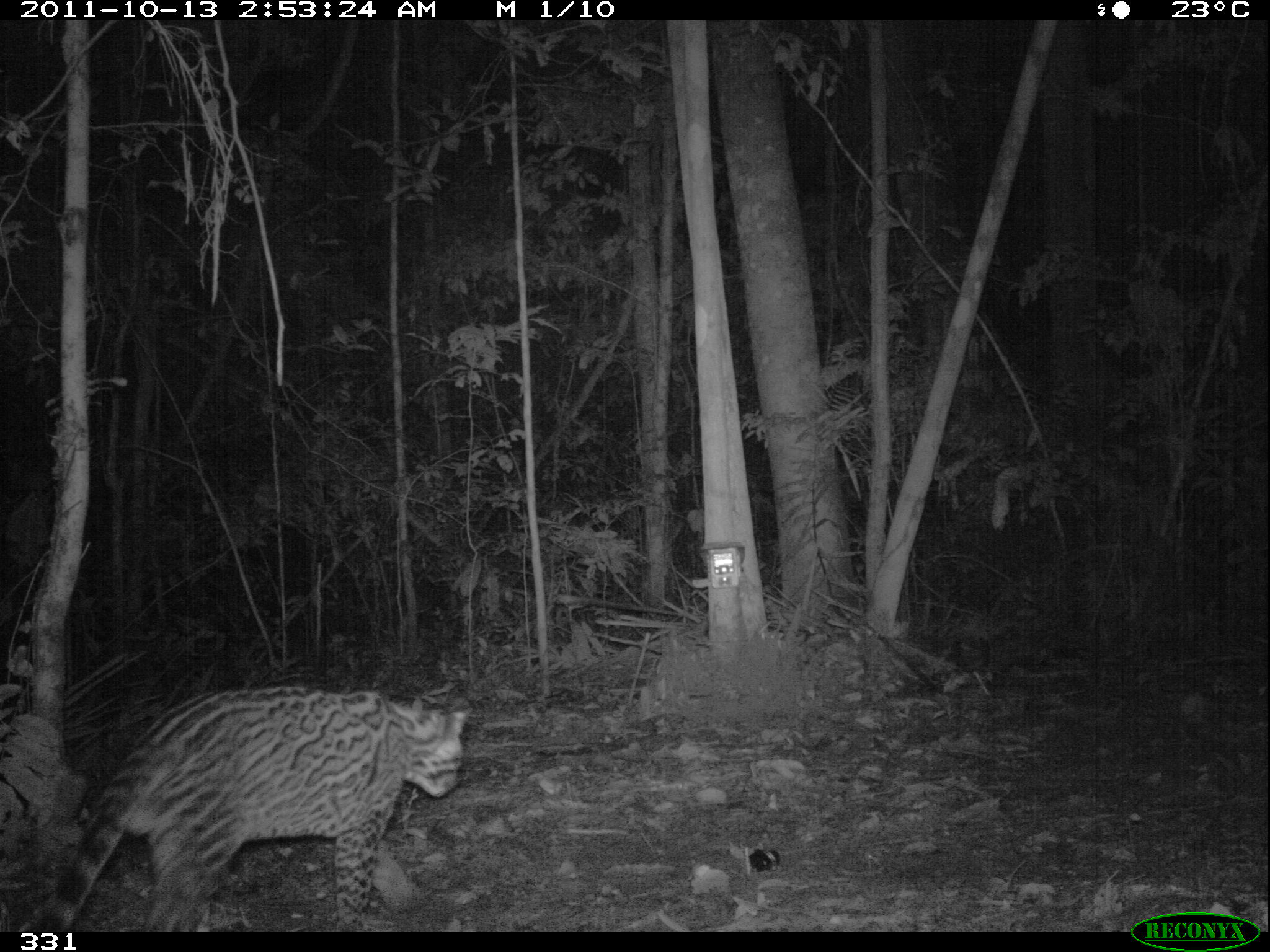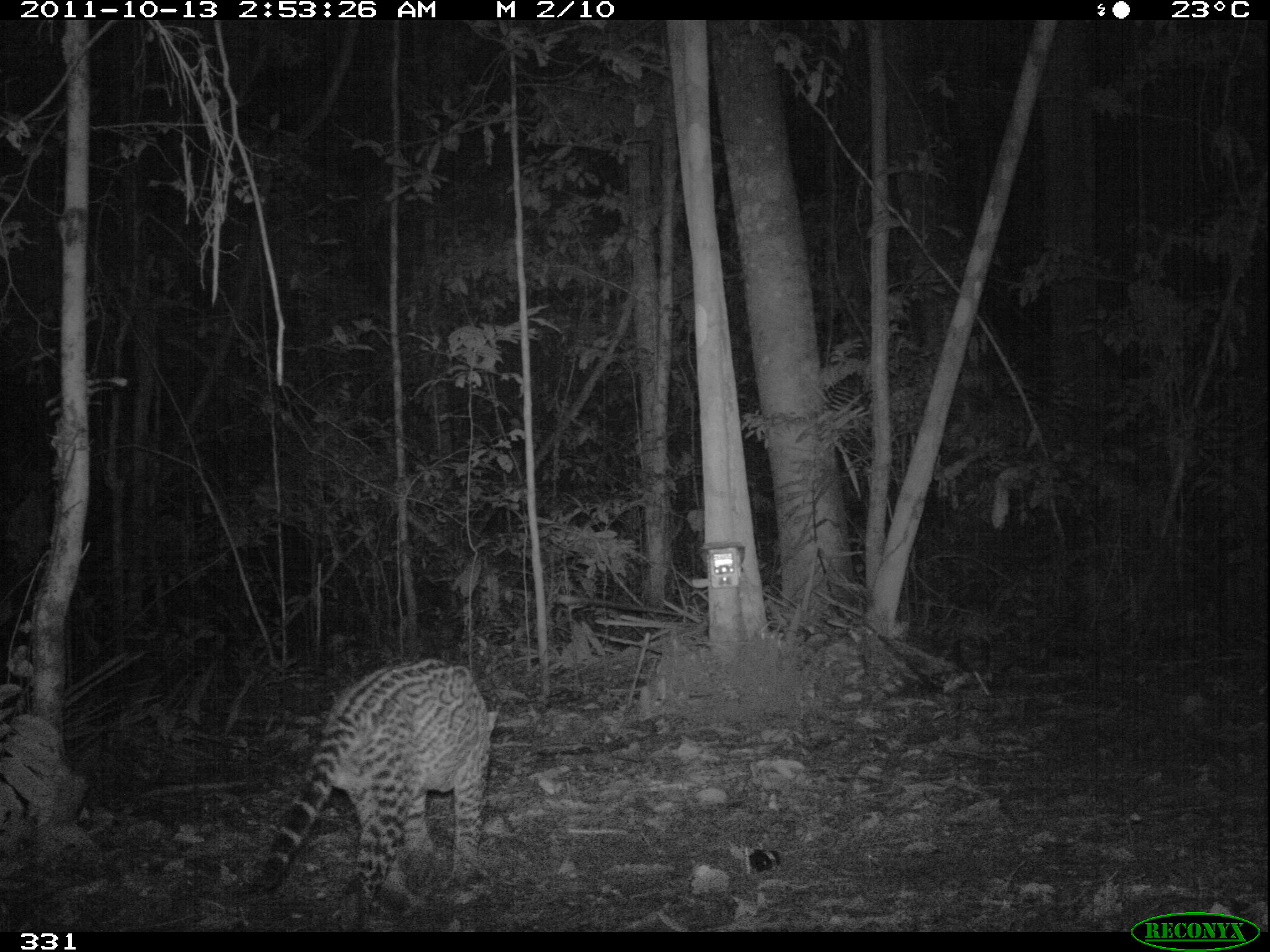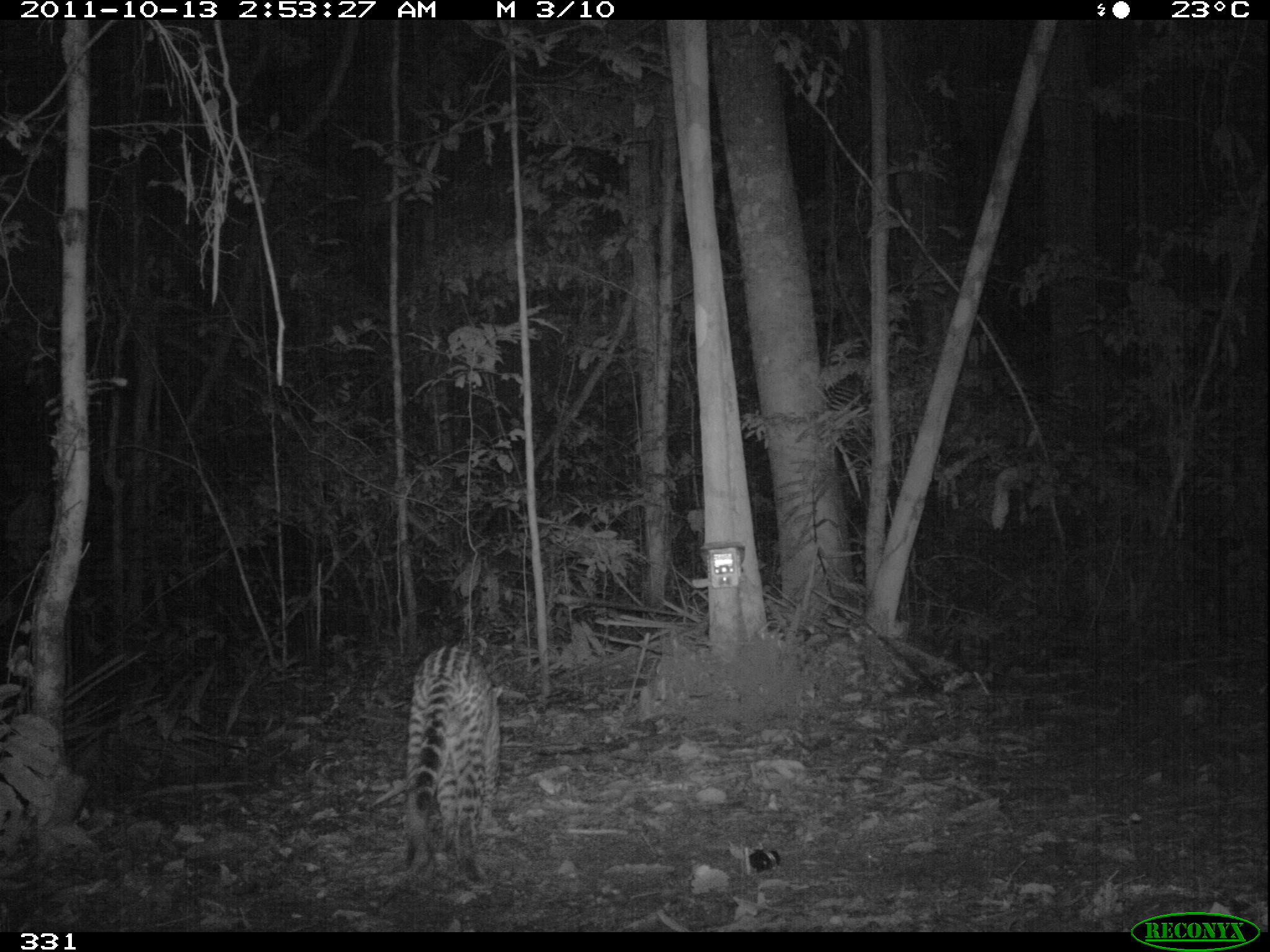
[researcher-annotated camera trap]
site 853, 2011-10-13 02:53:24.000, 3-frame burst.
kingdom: Animalia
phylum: Chordata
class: Mammalia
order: Carnivora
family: Felidae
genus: Leopardus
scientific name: Leopardus pardalis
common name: ocelot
Leopardus pardalis (ocelot).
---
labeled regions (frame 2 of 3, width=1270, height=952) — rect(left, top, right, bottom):
leopardus pardalis: rect(254, 656, 499, 931)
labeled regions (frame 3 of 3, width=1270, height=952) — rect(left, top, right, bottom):
leopardus pardalis: rect(401, 643, 504, 891)